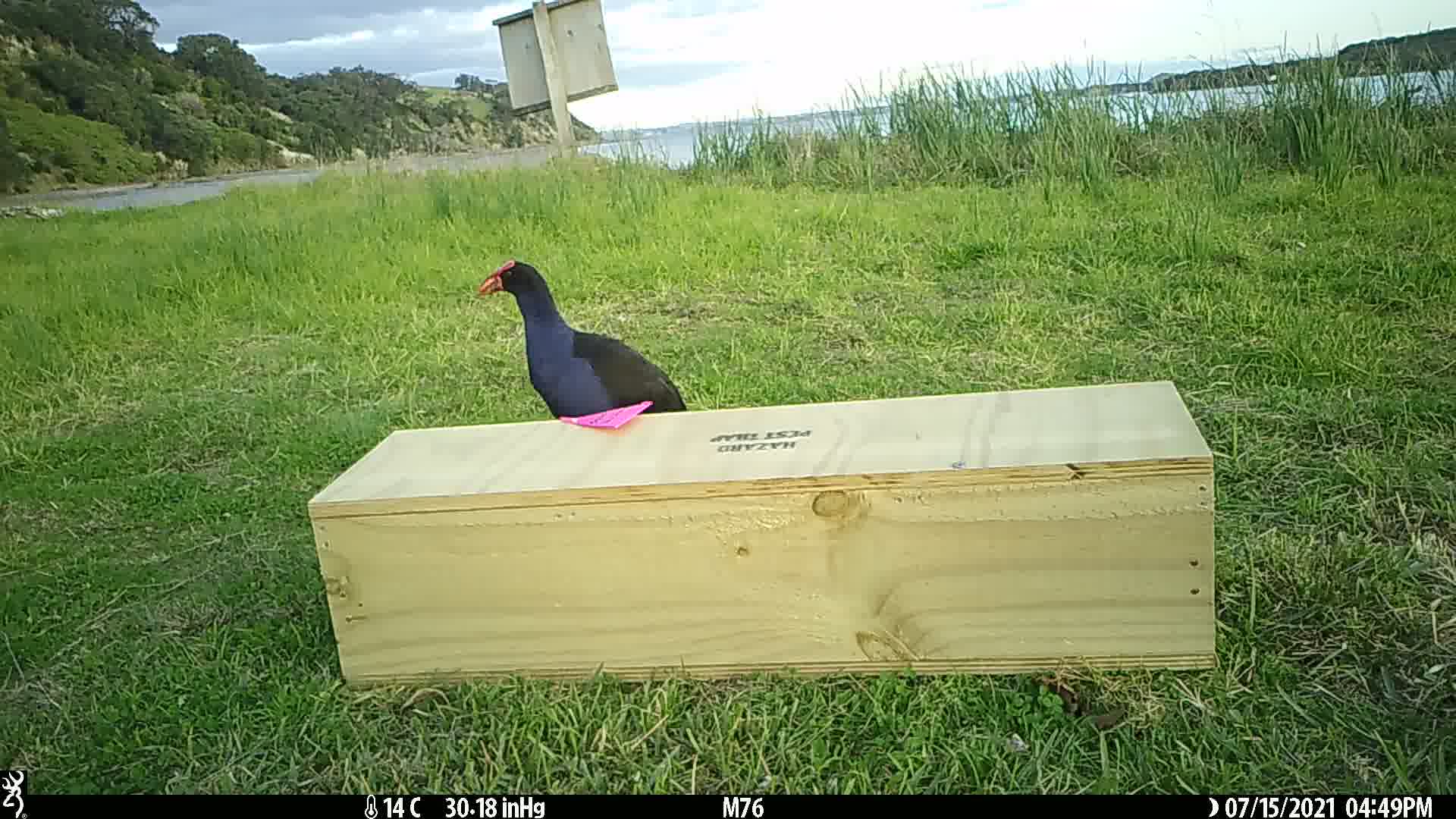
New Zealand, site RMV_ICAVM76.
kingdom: Animalia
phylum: Chordata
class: Aves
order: Gruiformes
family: Rallidae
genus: Porphyrio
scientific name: Porphyrio melanotus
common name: australasian swamphen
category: pukeko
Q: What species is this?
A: Pukeko (australasian swamphen) (Porphyrio melanotus).